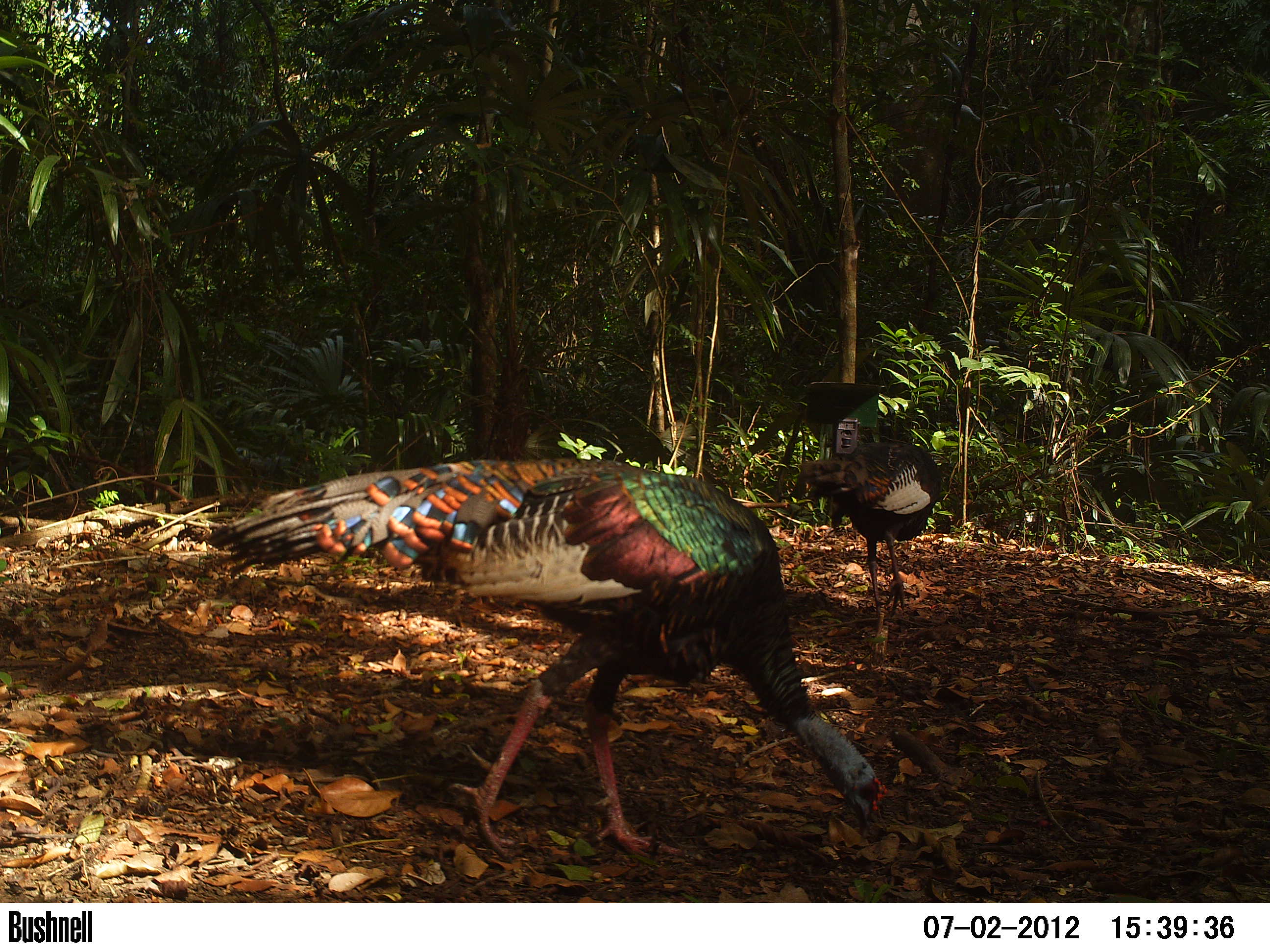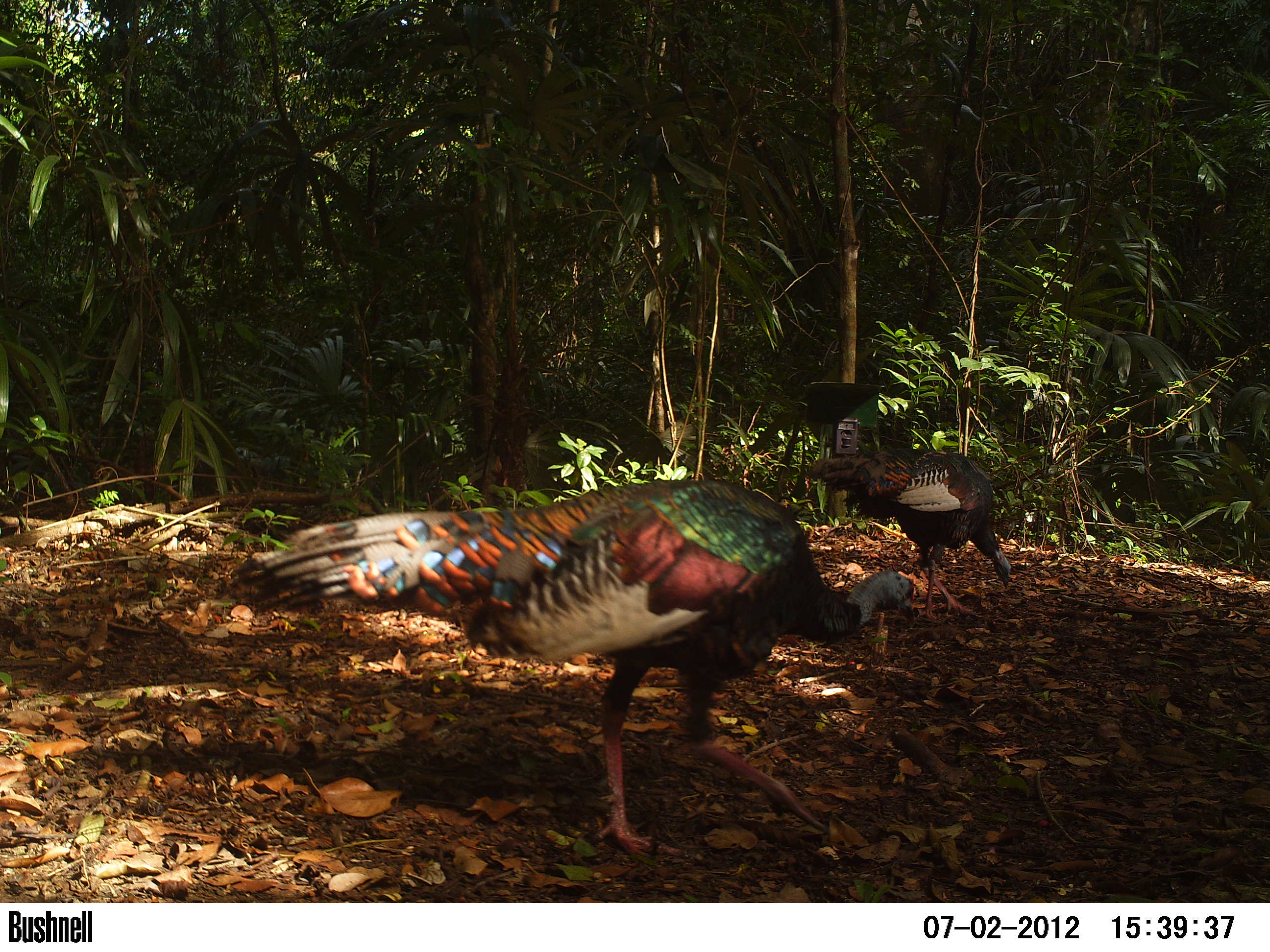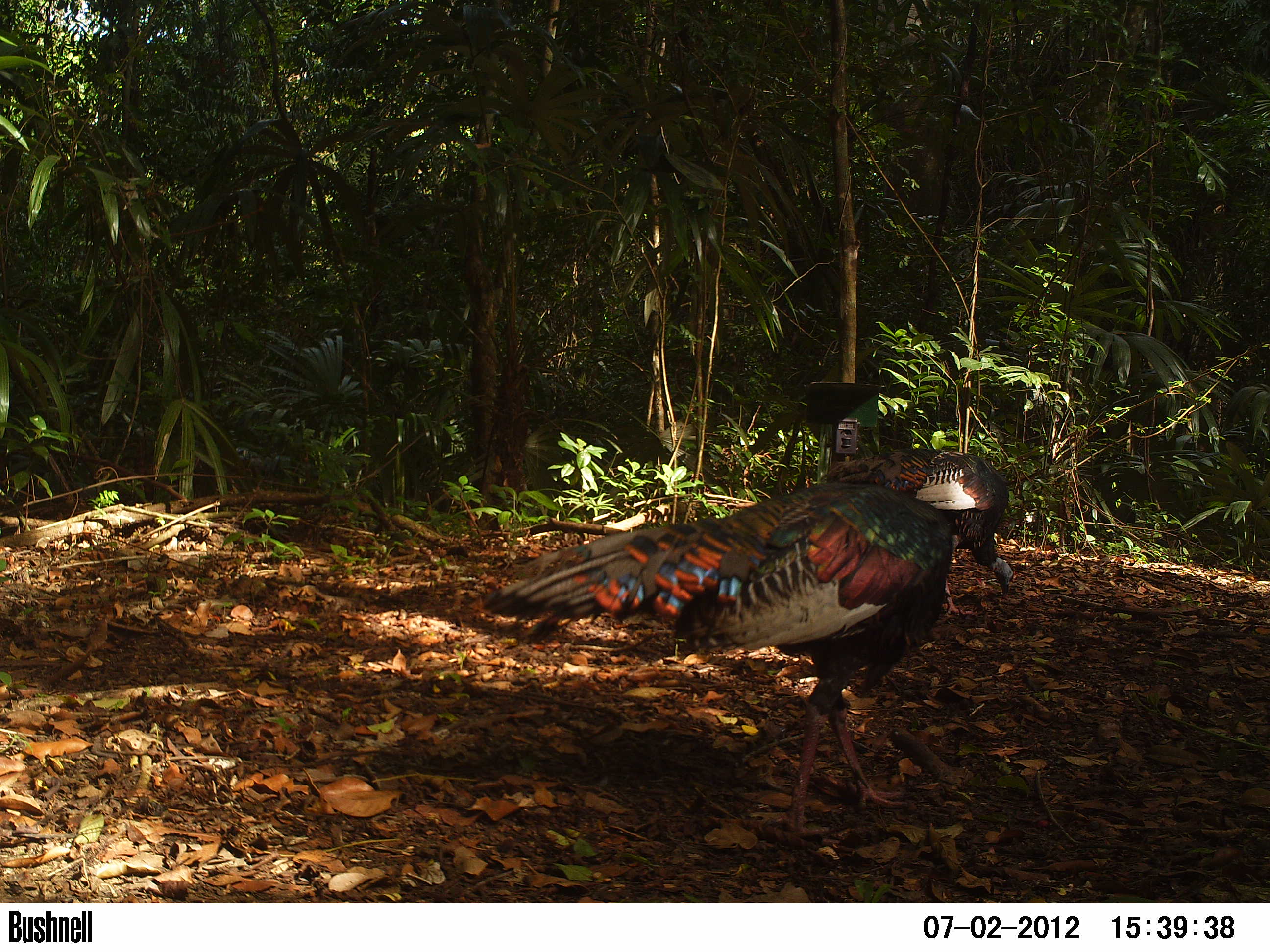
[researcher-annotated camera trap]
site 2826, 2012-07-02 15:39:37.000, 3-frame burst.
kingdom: Animalia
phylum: Chordata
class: Aves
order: Galliformes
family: Phasianidae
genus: Meleagris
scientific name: Meleagris ocellata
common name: ocellated turkey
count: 4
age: adult